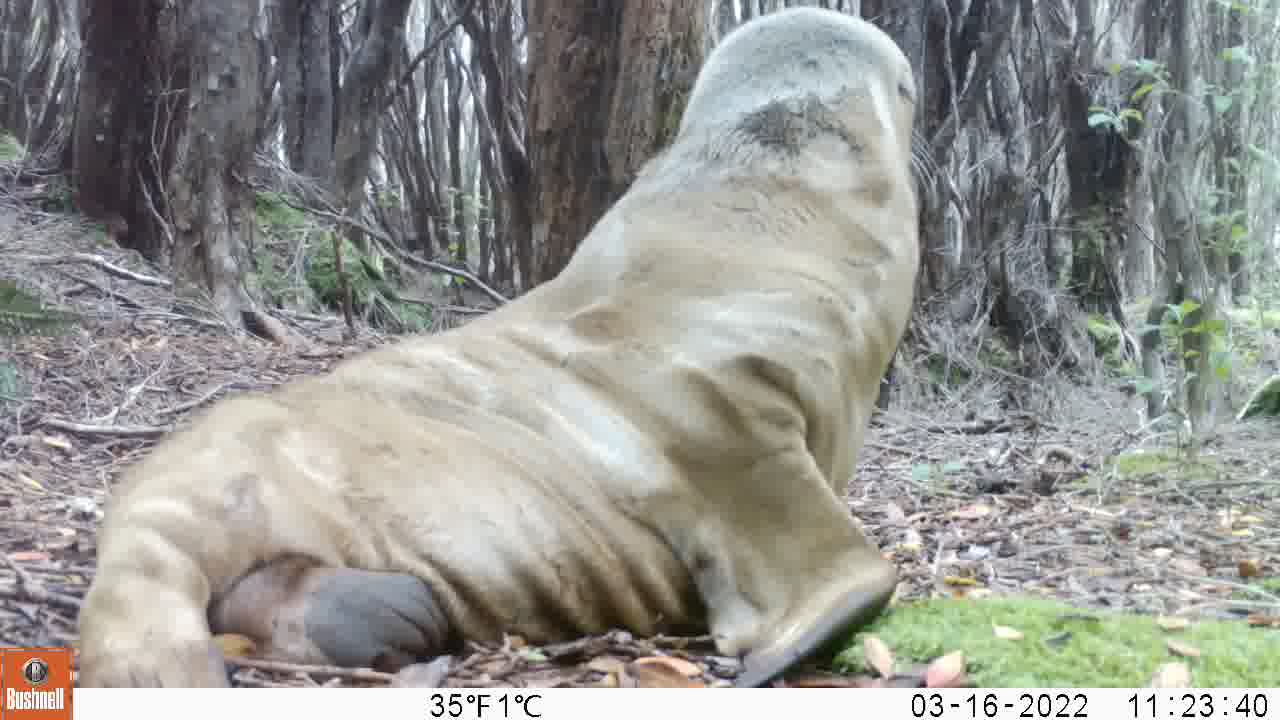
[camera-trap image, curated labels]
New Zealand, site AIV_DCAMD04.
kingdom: Animalia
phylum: Chordata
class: Mammalia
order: Carnivora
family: Otariidae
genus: Phocarctos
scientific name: Phocarctos hookeri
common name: new zealand sea lion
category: sealion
Sealion (new zealand sea lion) (Phocarctos hookeri).